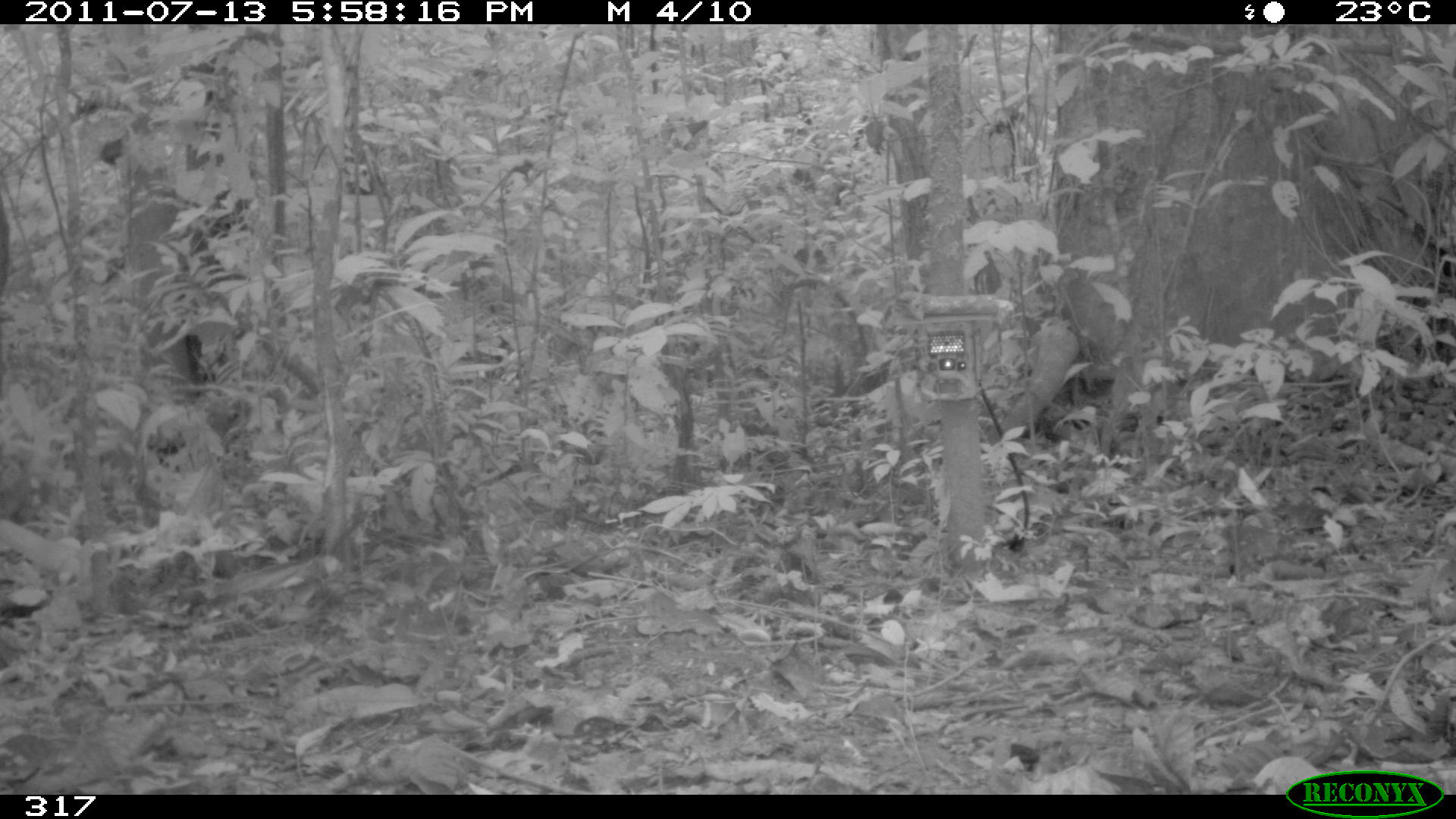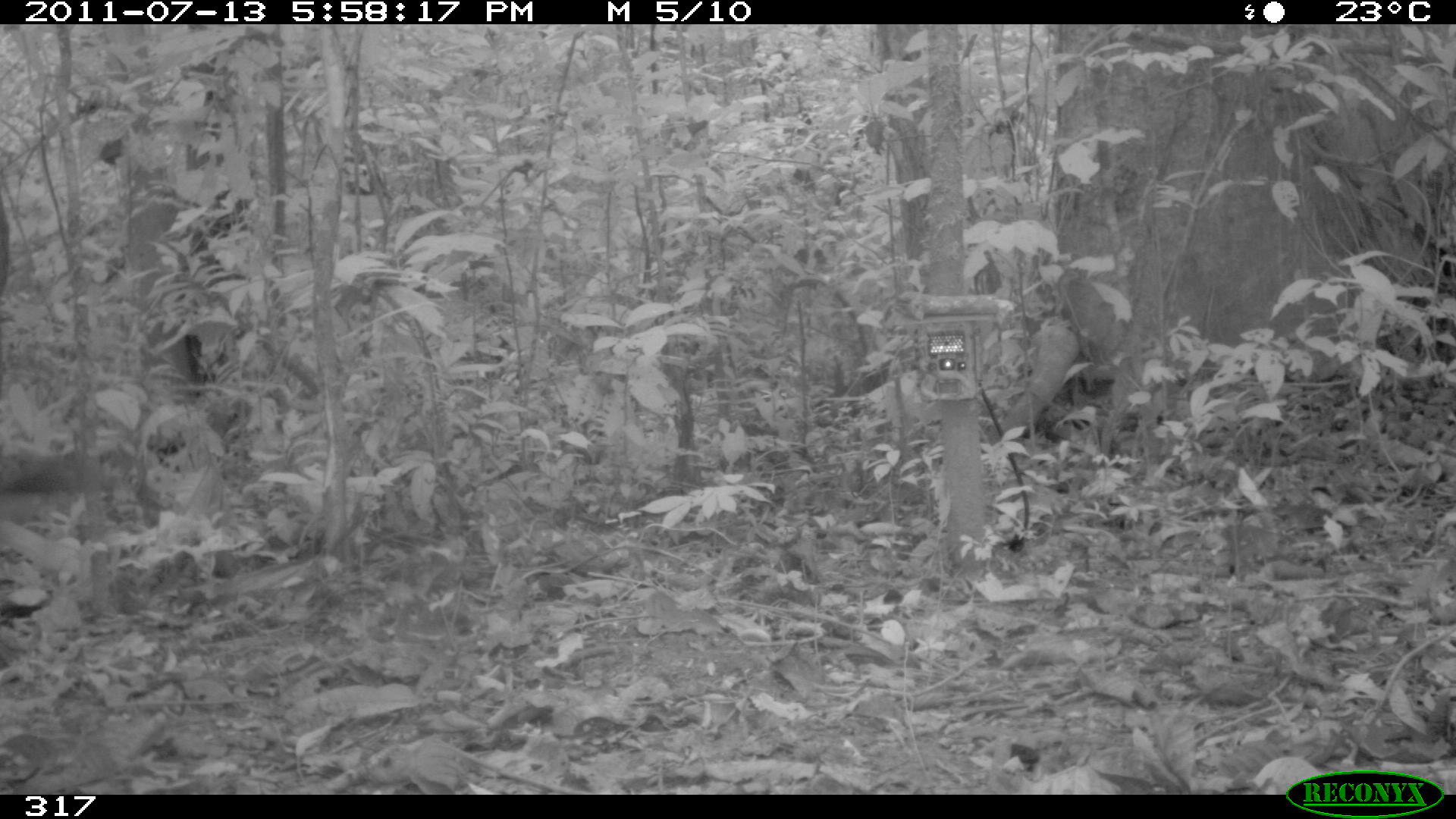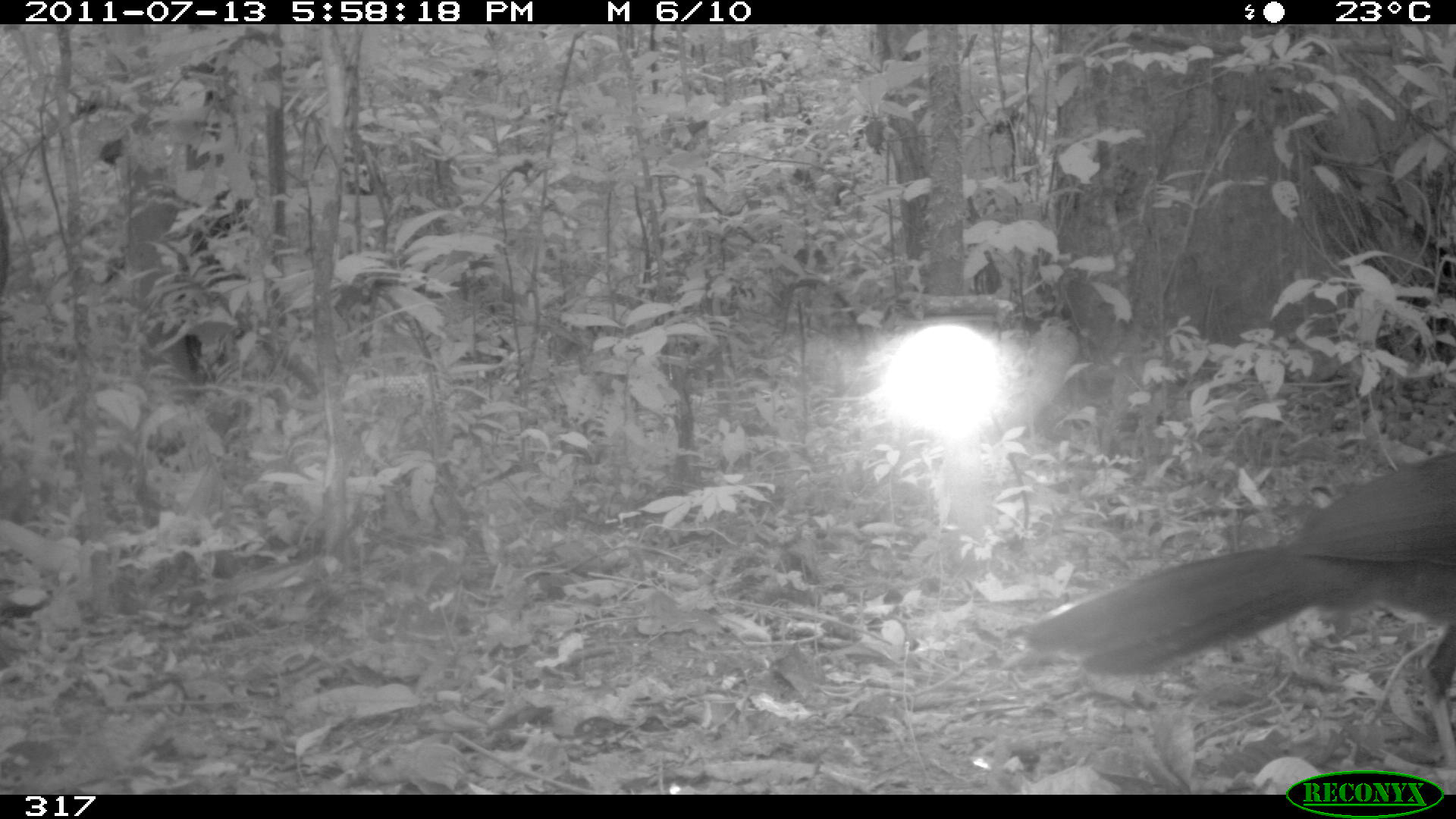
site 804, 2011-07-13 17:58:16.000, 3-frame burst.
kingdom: Animalia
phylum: Chordata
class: Aves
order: Galliformes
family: Cracidae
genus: Penelope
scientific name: Penelope jacquacu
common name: spix's guan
Penelope jacquacu (spix's guan).